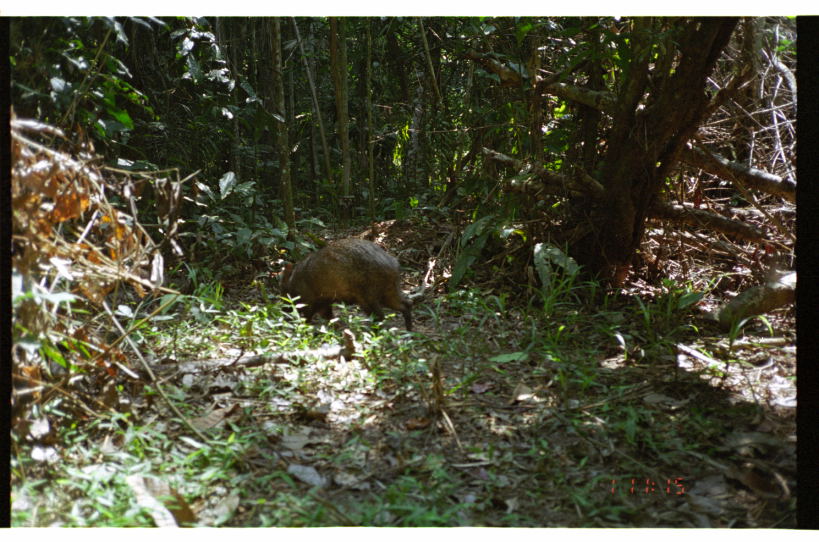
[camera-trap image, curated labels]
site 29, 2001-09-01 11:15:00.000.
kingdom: Animalia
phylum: Chordata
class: Mammalia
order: Artiodactyla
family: Tayassuidae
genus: Pecari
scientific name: Pecari tajacu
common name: collared peccary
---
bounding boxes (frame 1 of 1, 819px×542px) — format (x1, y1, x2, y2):
pecari tajacu: (272, 236, 414, 334)